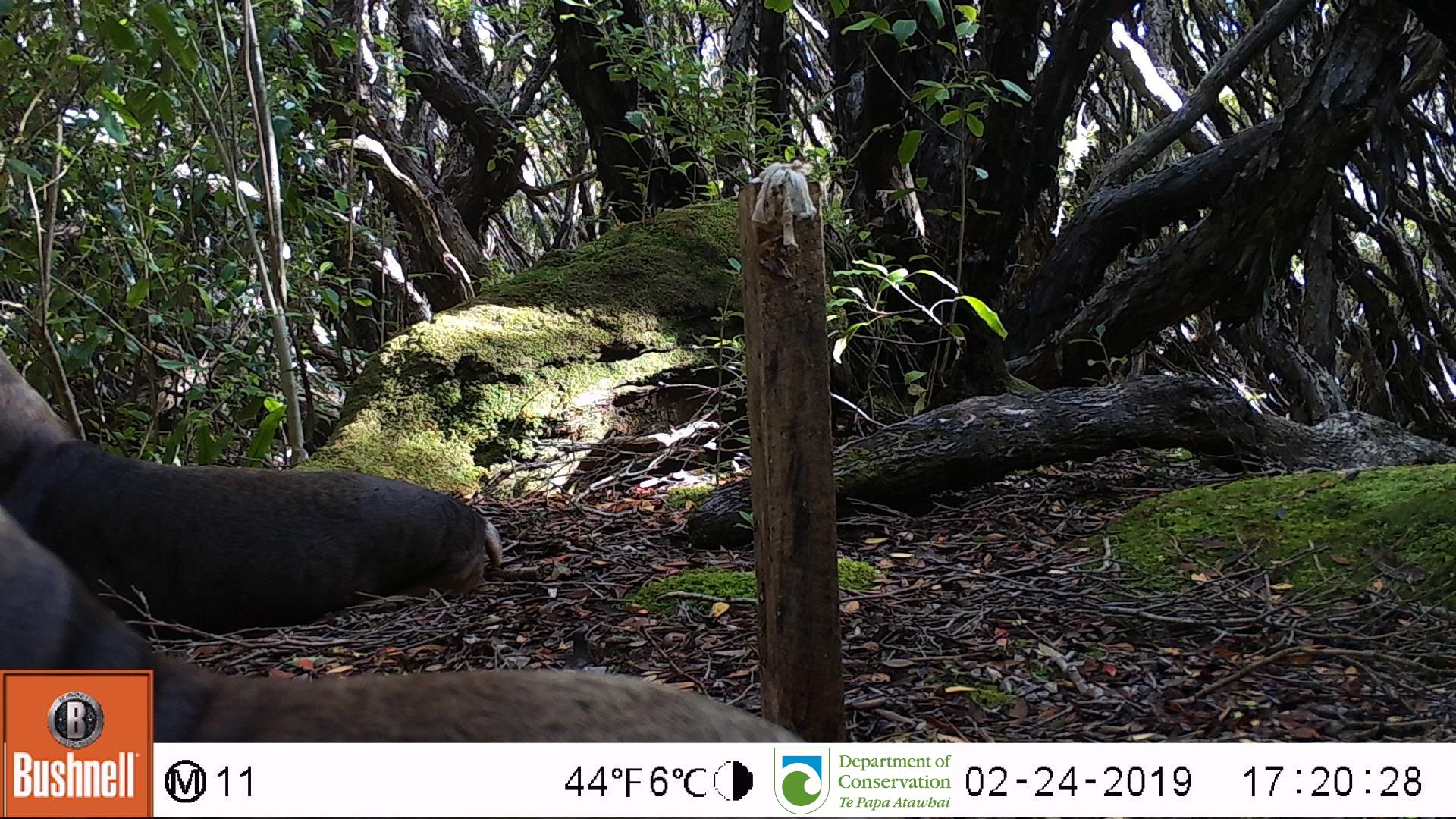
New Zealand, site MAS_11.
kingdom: Animalia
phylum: Chordata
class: Mammalia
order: Carnivora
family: Otariidae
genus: Phocarctos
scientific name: Phocarctos hookeri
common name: new zealand sea lion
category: sealion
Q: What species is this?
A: Sealion (new zealand sea lion) (Phocarctos hookeri).